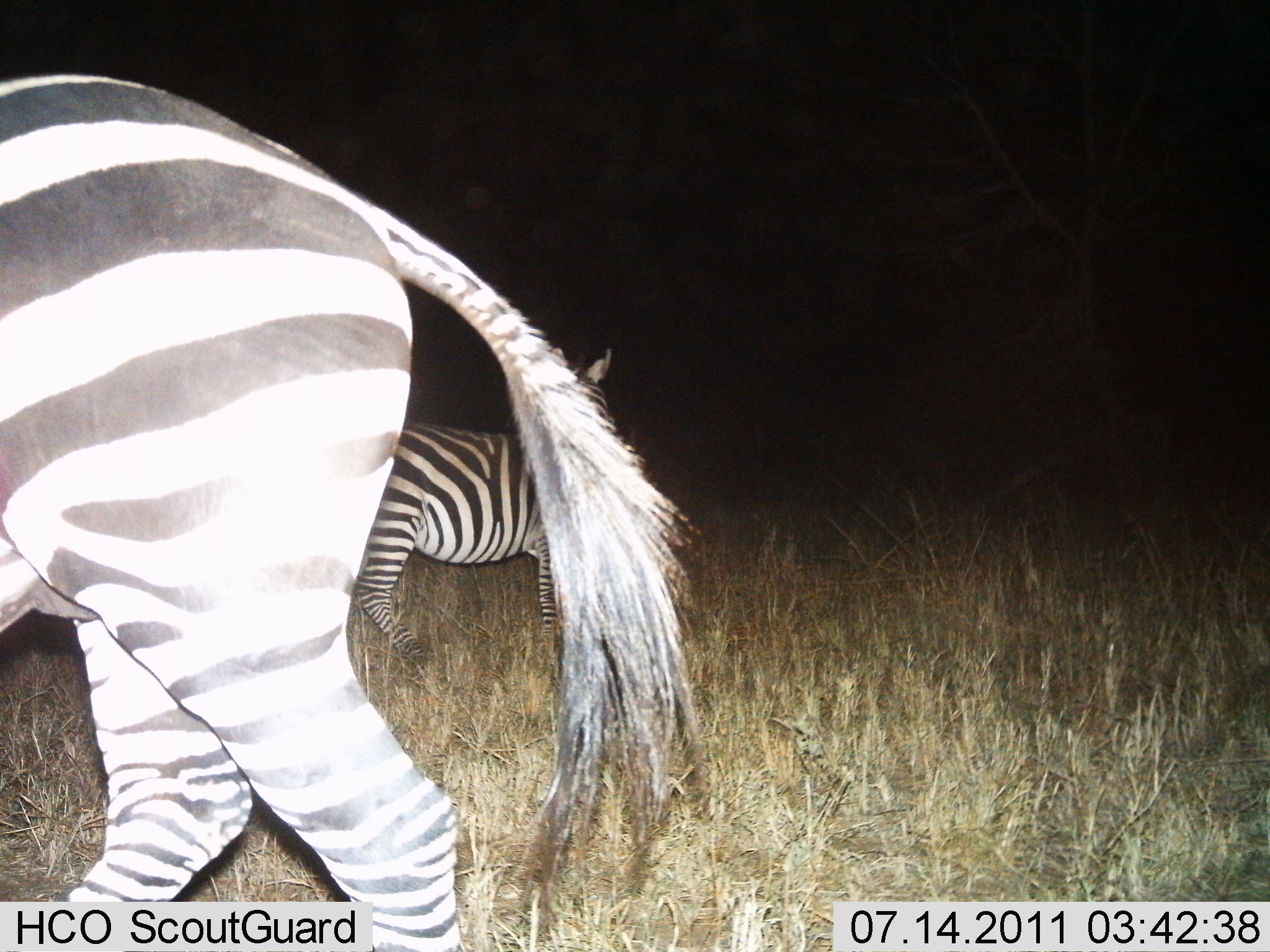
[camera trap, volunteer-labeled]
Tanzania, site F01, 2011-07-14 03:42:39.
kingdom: Animalia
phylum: Chordata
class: Mammalia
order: Perissodactyla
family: Equidae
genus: Equus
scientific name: Equus quagga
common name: plains zebra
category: zebra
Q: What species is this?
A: Zebra (plains zebra) (Equus quagga).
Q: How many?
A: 2.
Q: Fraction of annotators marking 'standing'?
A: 71%.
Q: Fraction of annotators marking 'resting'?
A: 0%.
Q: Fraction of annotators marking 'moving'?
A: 50%.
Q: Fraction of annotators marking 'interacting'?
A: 0%.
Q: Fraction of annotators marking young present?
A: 0%.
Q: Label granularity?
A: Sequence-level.